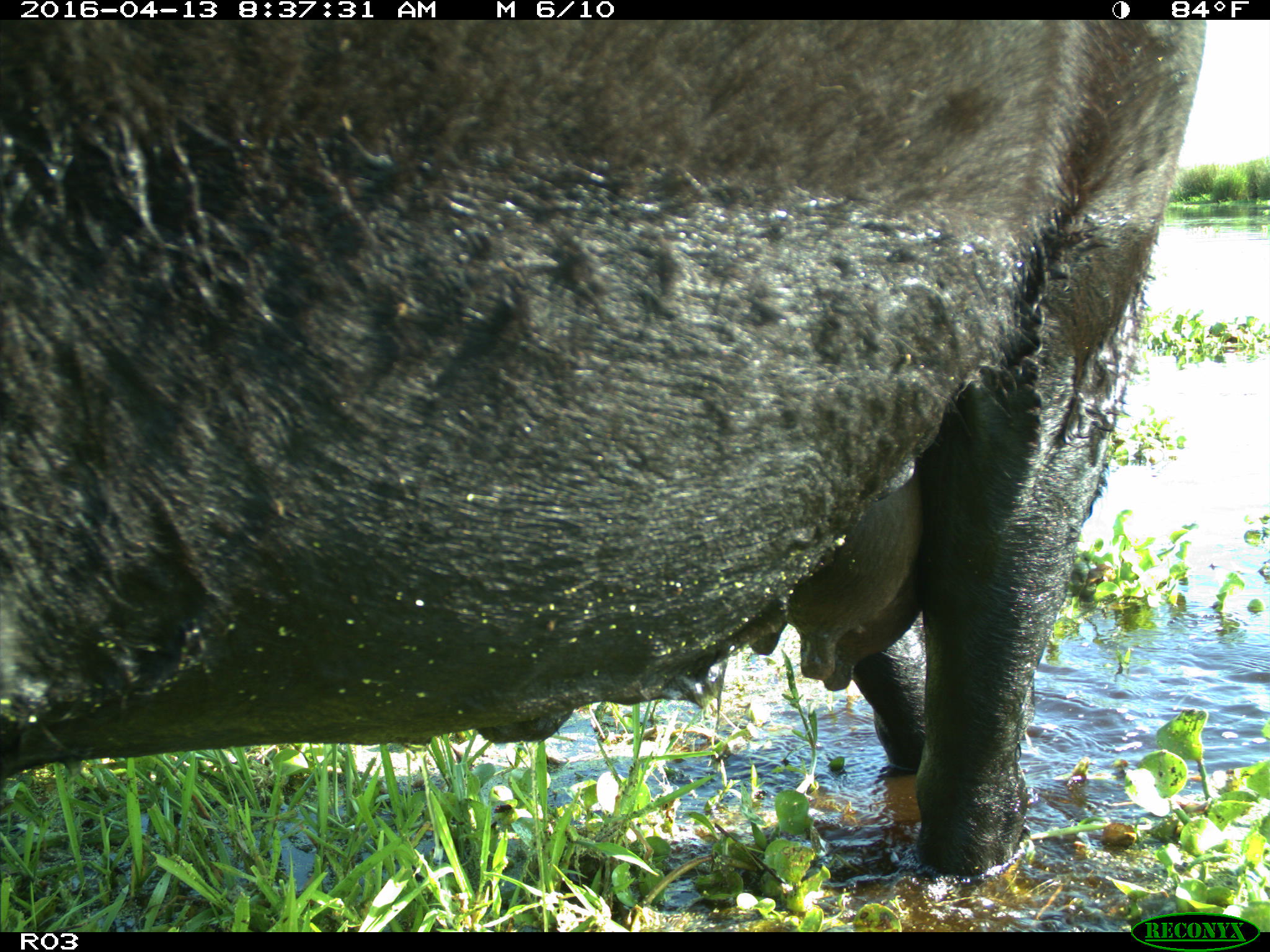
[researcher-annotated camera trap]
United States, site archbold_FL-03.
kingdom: Animalia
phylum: Chordata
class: Mammalia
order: Artiodactyla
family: Bovidae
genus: Bos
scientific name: Bos taurus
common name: domestic cow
Bos taurus (domestic cow).